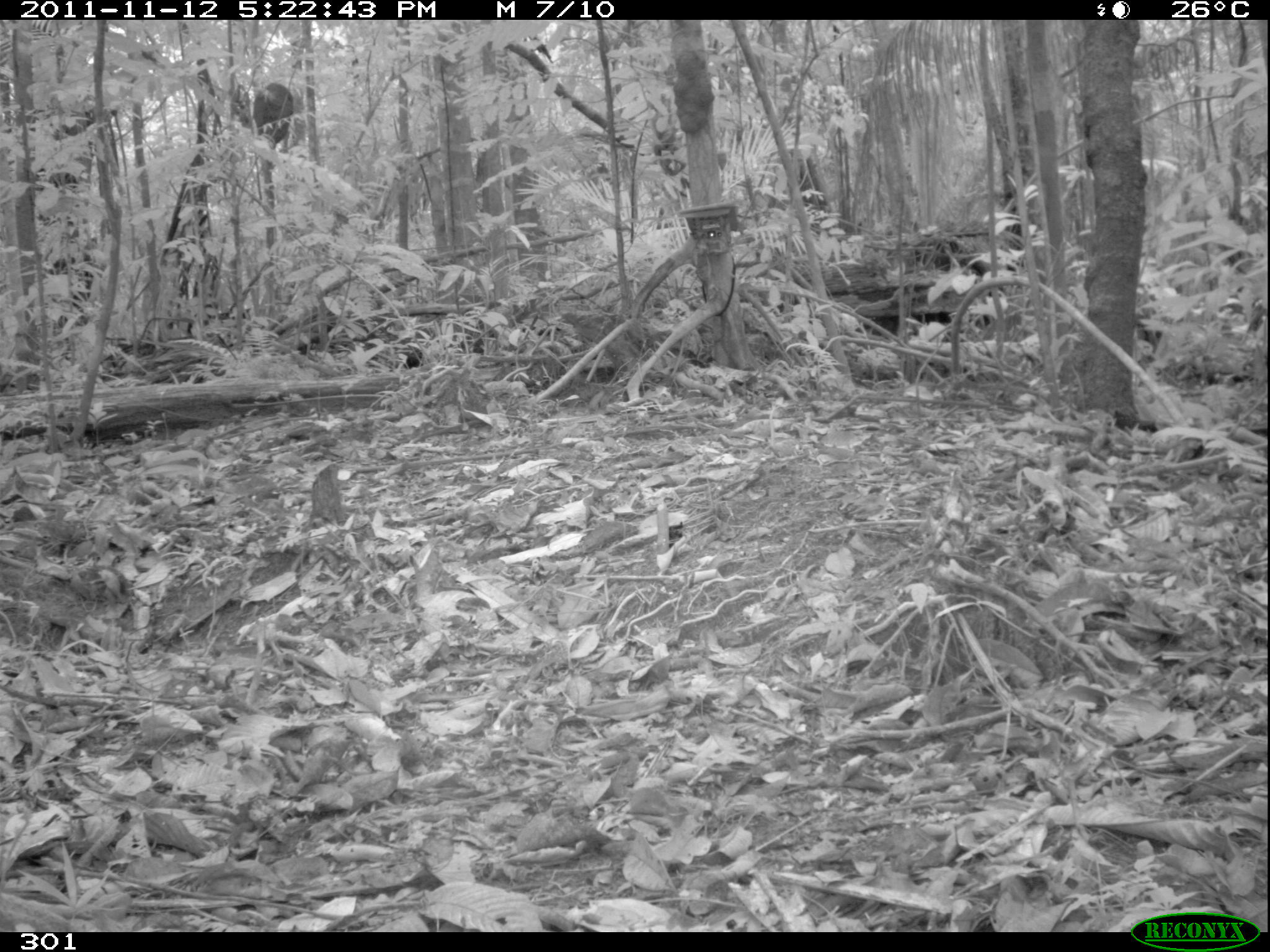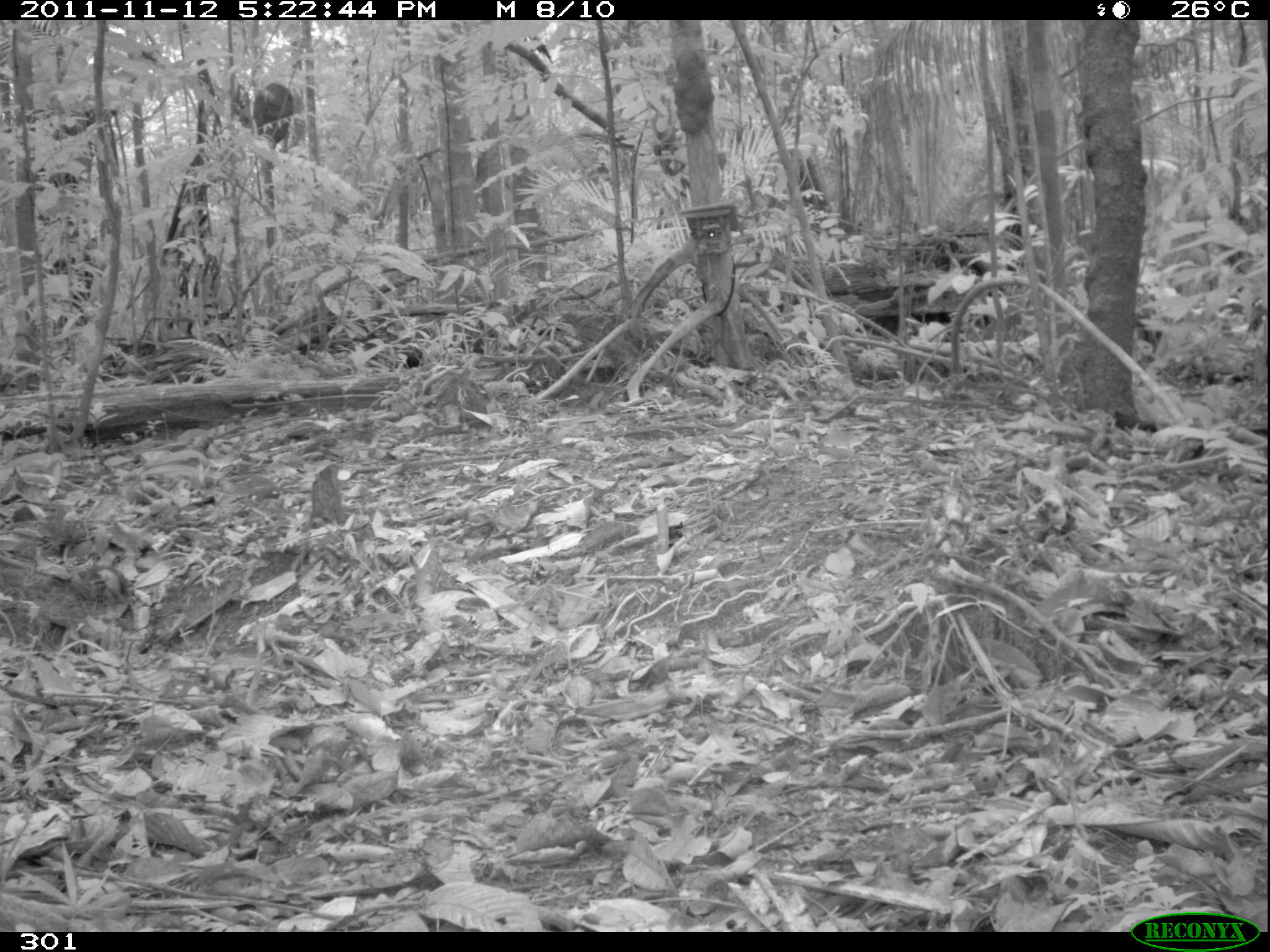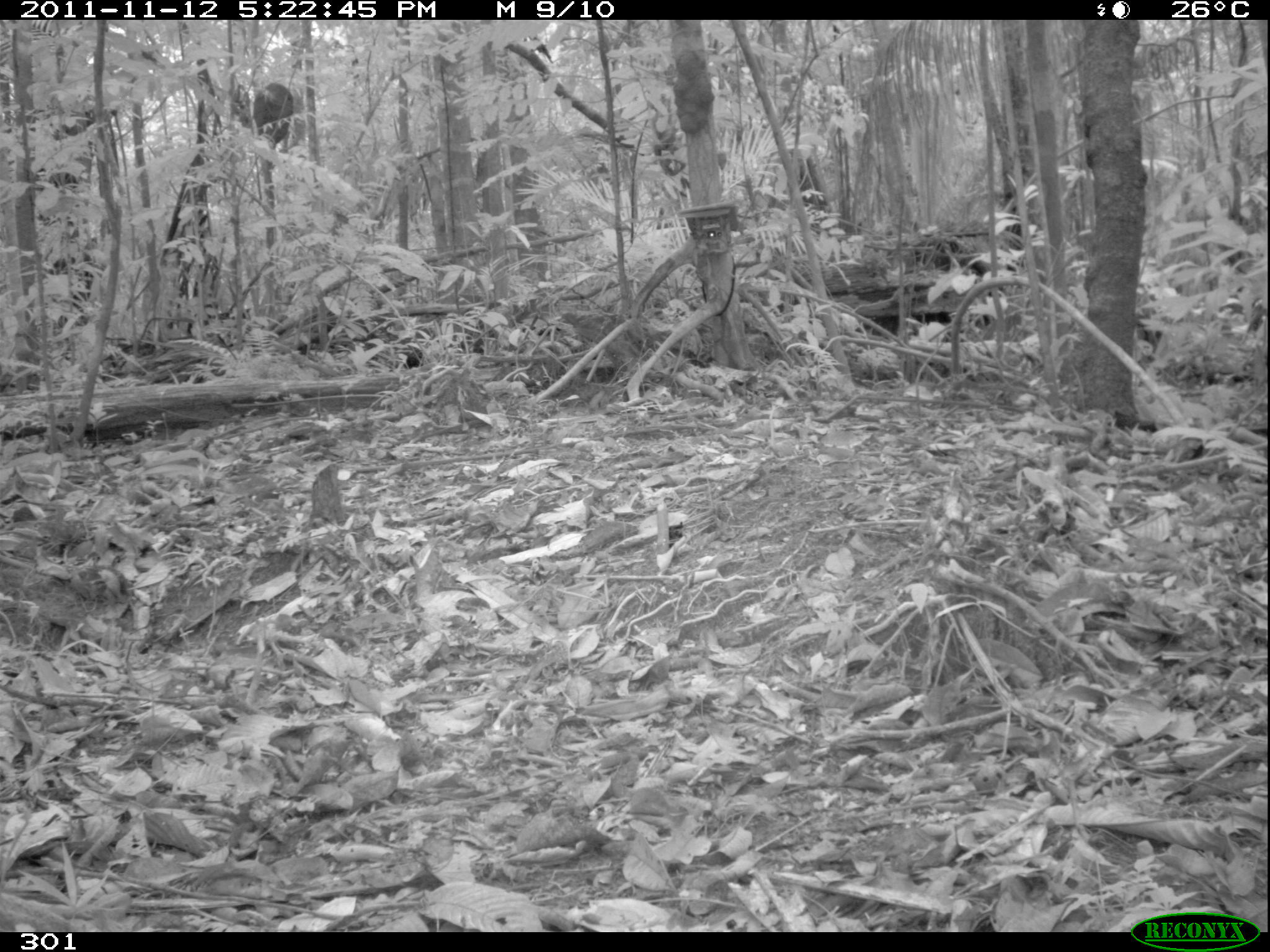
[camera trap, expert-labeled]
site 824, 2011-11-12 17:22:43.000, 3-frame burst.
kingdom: Animalia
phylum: Chordata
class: Mammalia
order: Artiodactyla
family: Tayassuidae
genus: Pecari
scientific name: Pecari tajacu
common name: collared peccary